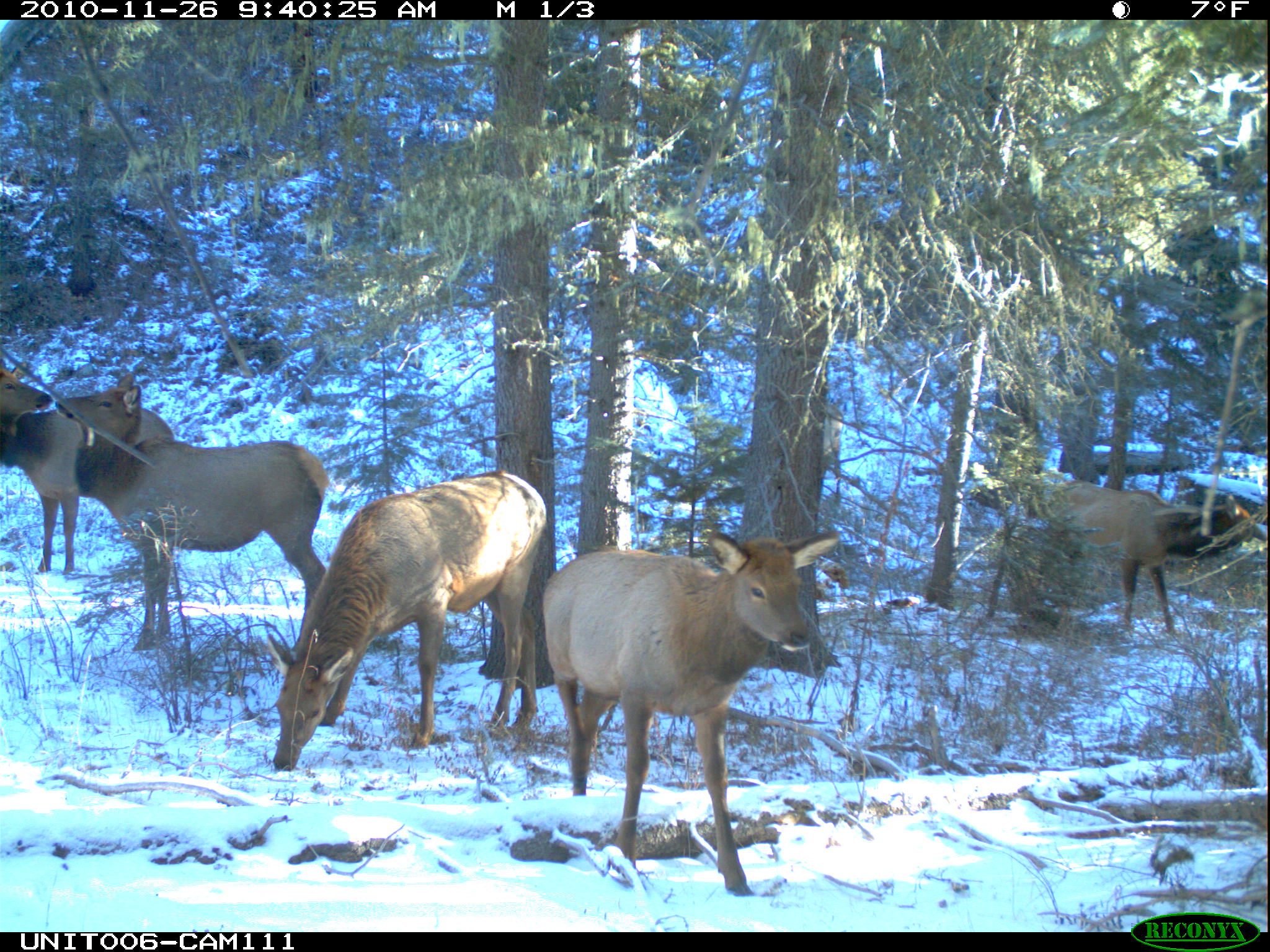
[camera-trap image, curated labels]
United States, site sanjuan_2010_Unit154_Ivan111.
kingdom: Animalia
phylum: Chordata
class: Mammalia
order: Artiodactyla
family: Cervidae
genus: Cervus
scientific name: Cervus elaphus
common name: red deer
Cervus elaphus (red deer).